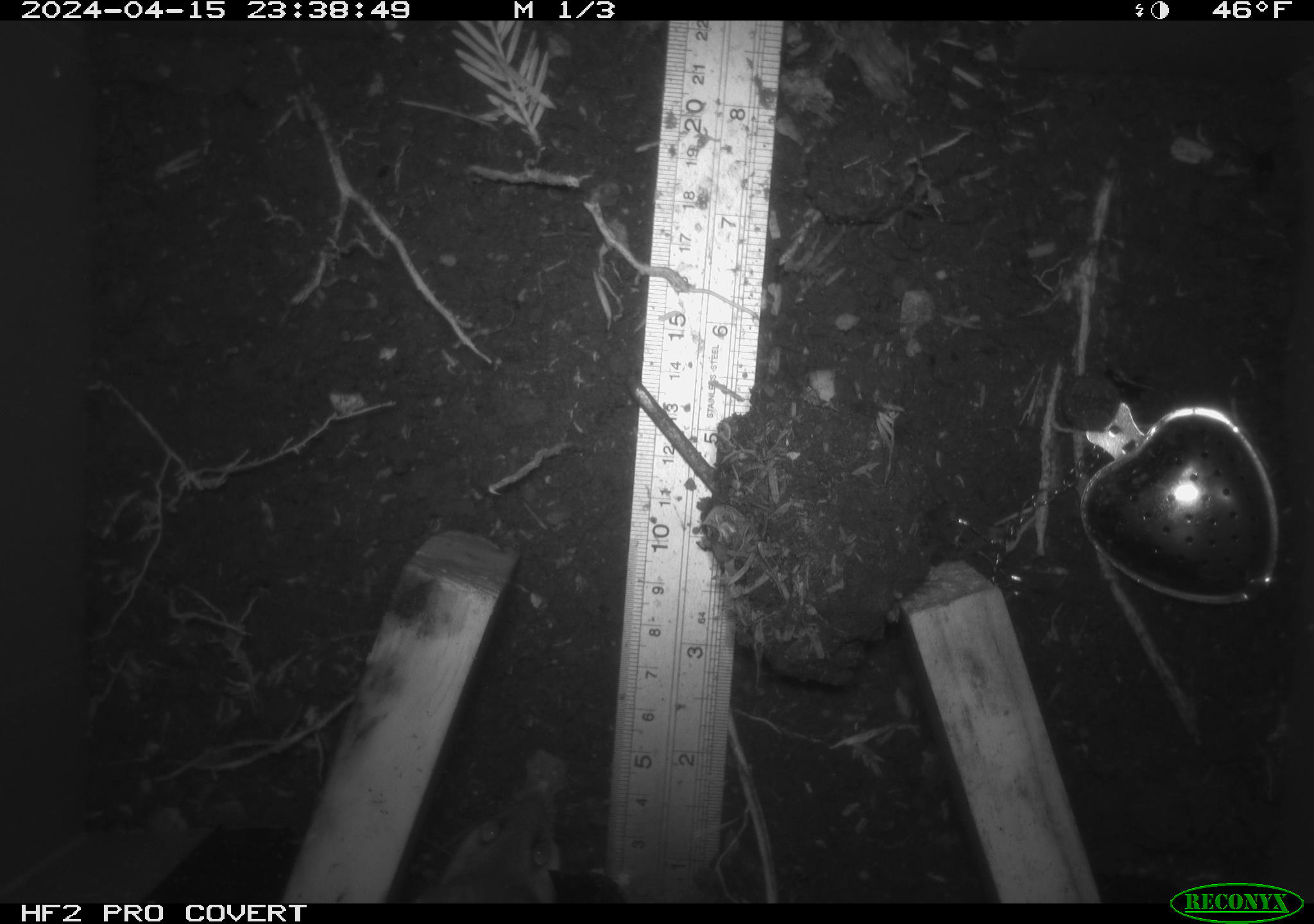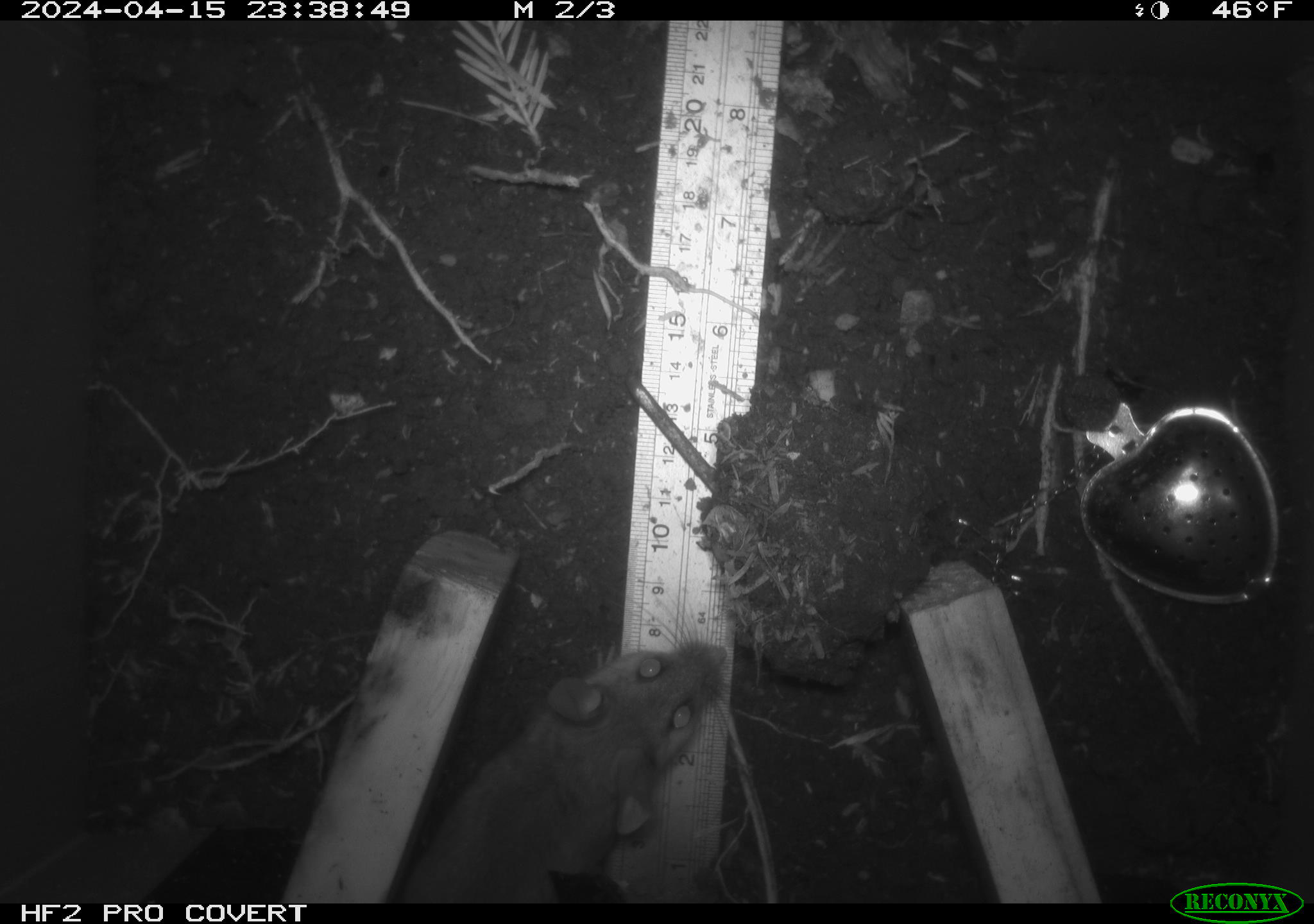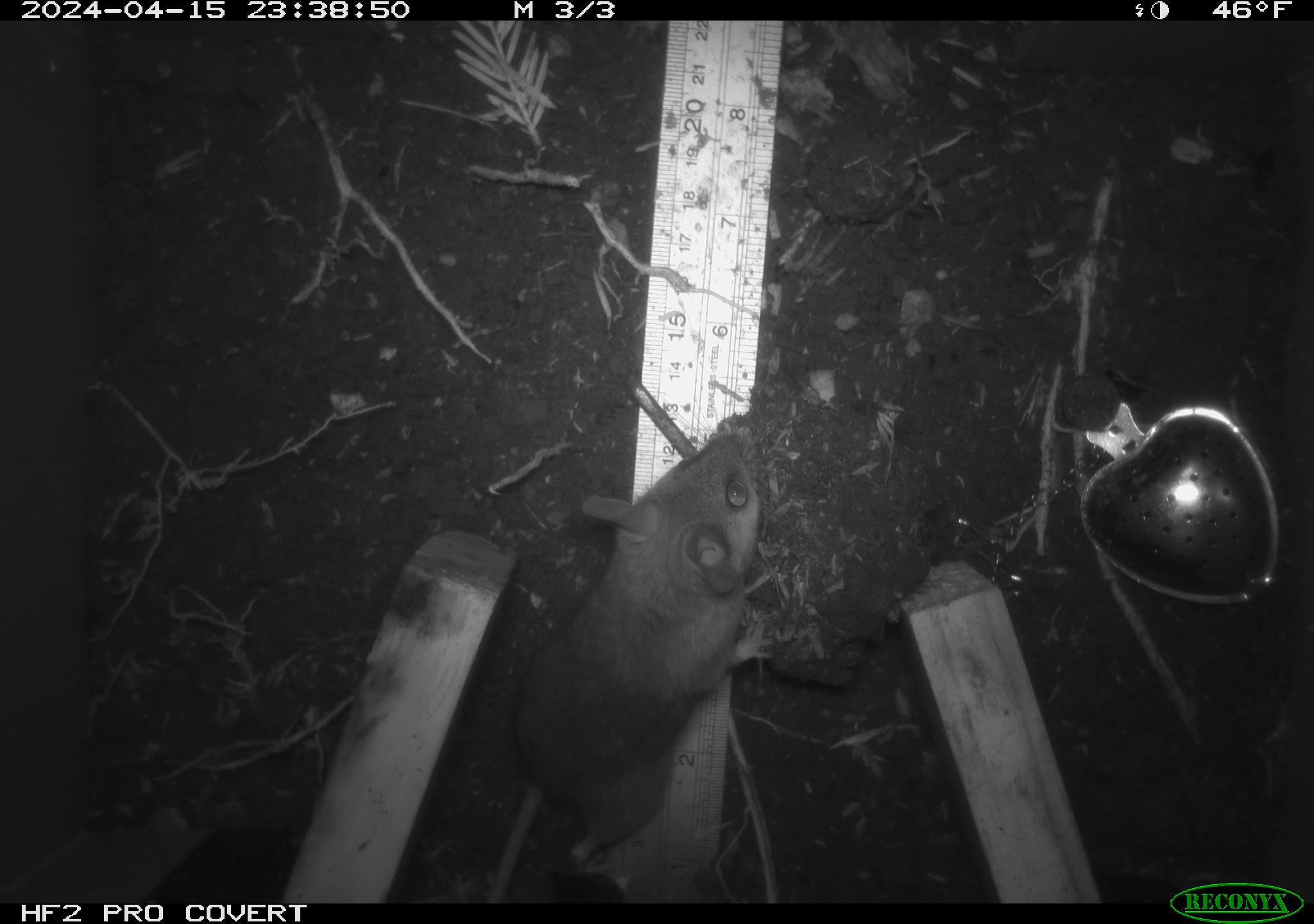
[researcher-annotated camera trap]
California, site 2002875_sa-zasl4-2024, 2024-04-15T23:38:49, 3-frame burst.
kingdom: Animalia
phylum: Chordata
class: Mammalia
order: Rodentia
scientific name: Rodentia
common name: mouse species